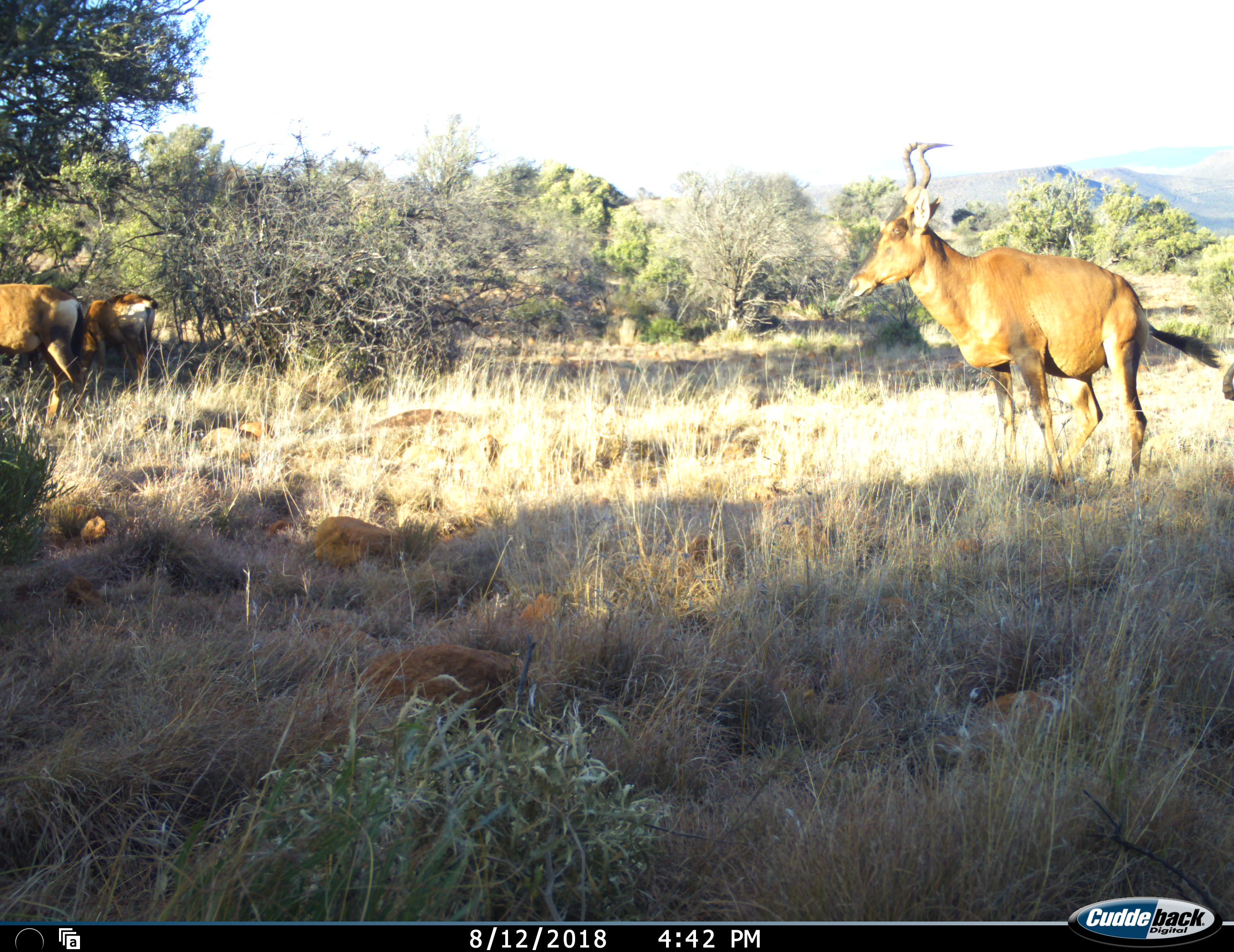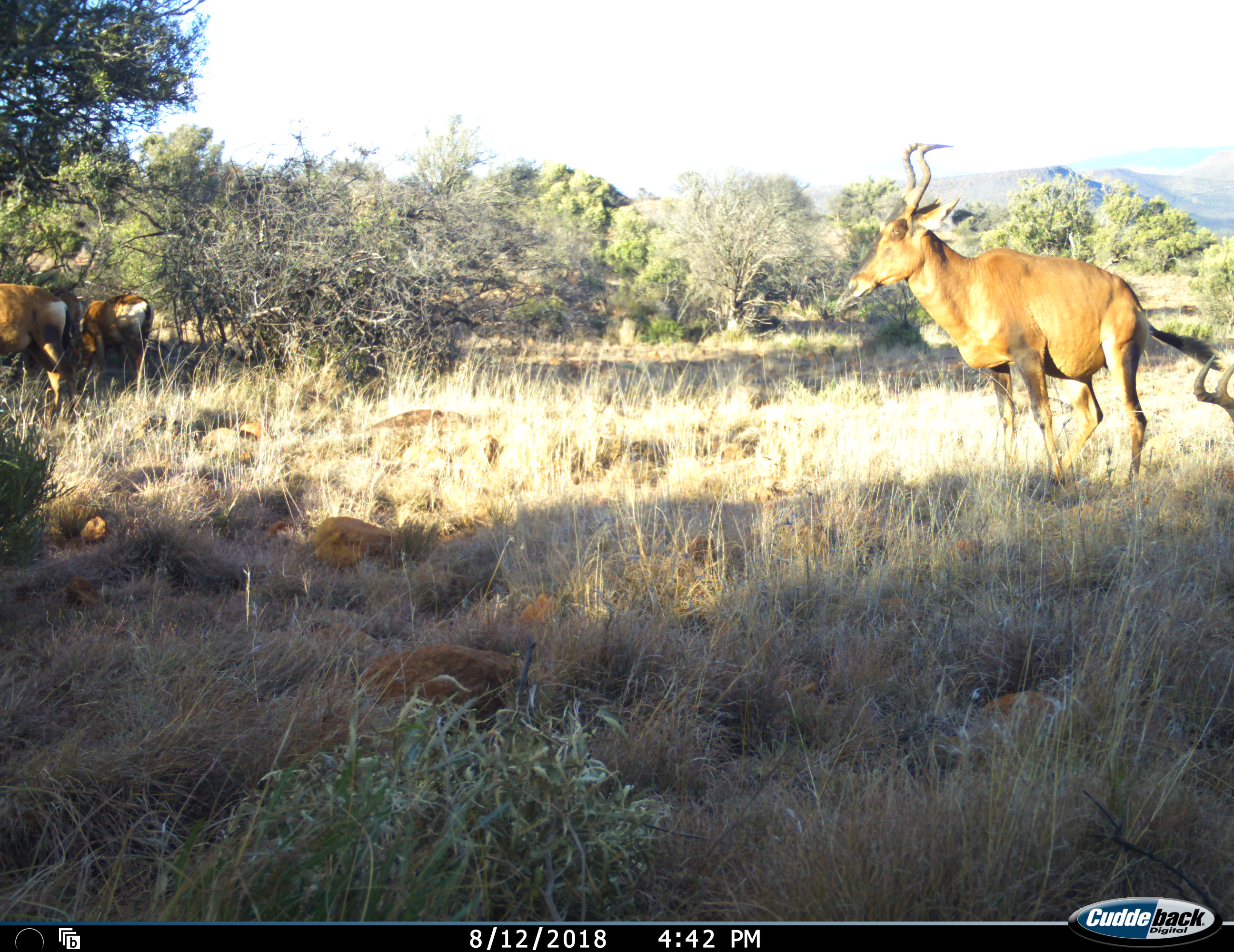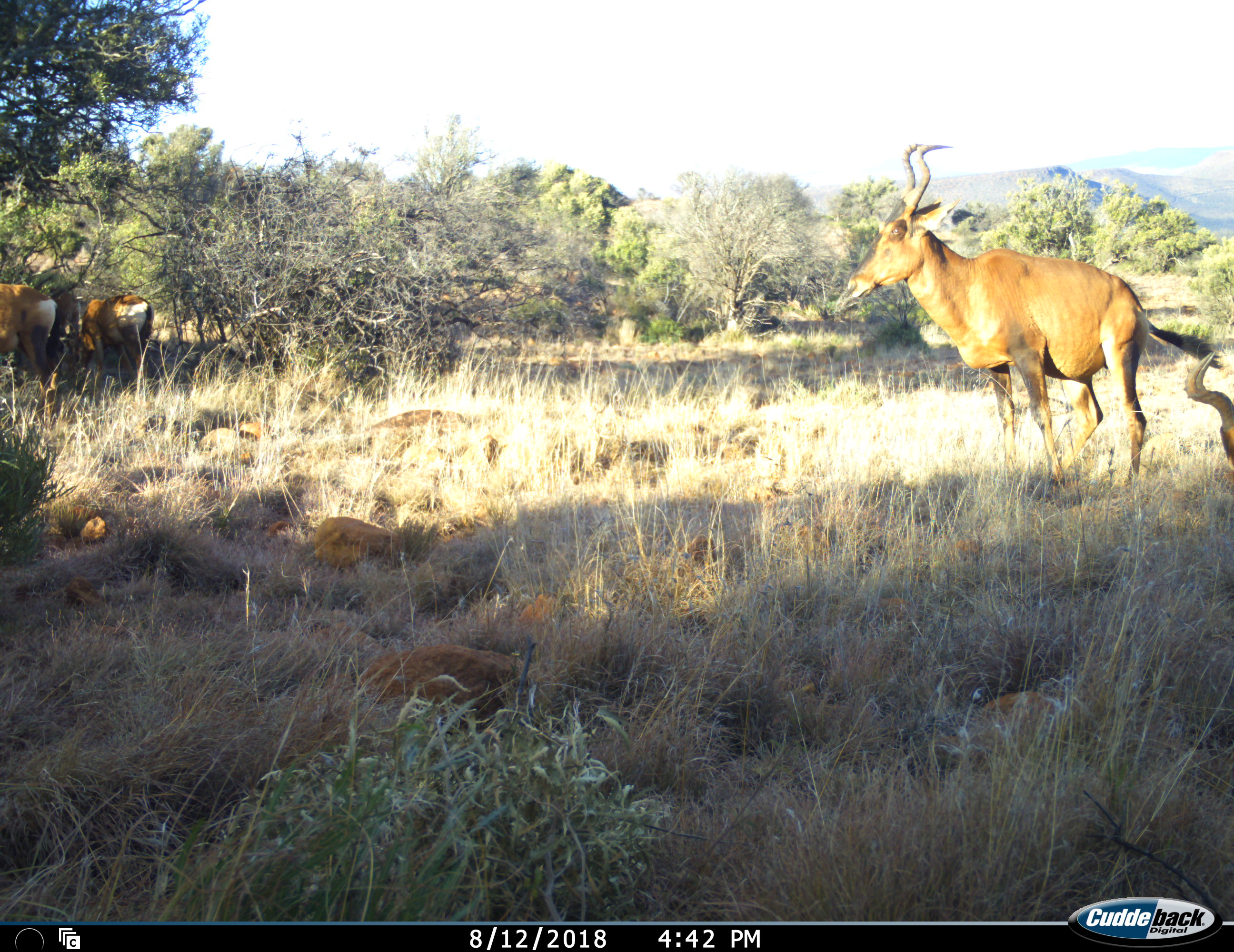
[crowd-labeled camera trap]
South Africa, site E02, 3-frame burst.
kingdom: Animalia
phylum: Chordata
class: Mammalia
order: Artiodactyla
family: Bovidae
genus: Alcelaphus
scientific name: Alcelaphus buselaphus caama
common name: red hartebeest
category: hartebeestred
Hartebeestred (red hartebeest) (Alcelaphus buselaphus caama), count 4. Behavior (volunteer vote fractions): standing 71%, resting 14%, moving 14%, interacting 0%. Young present (vote fraction): 14%. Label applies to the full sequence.